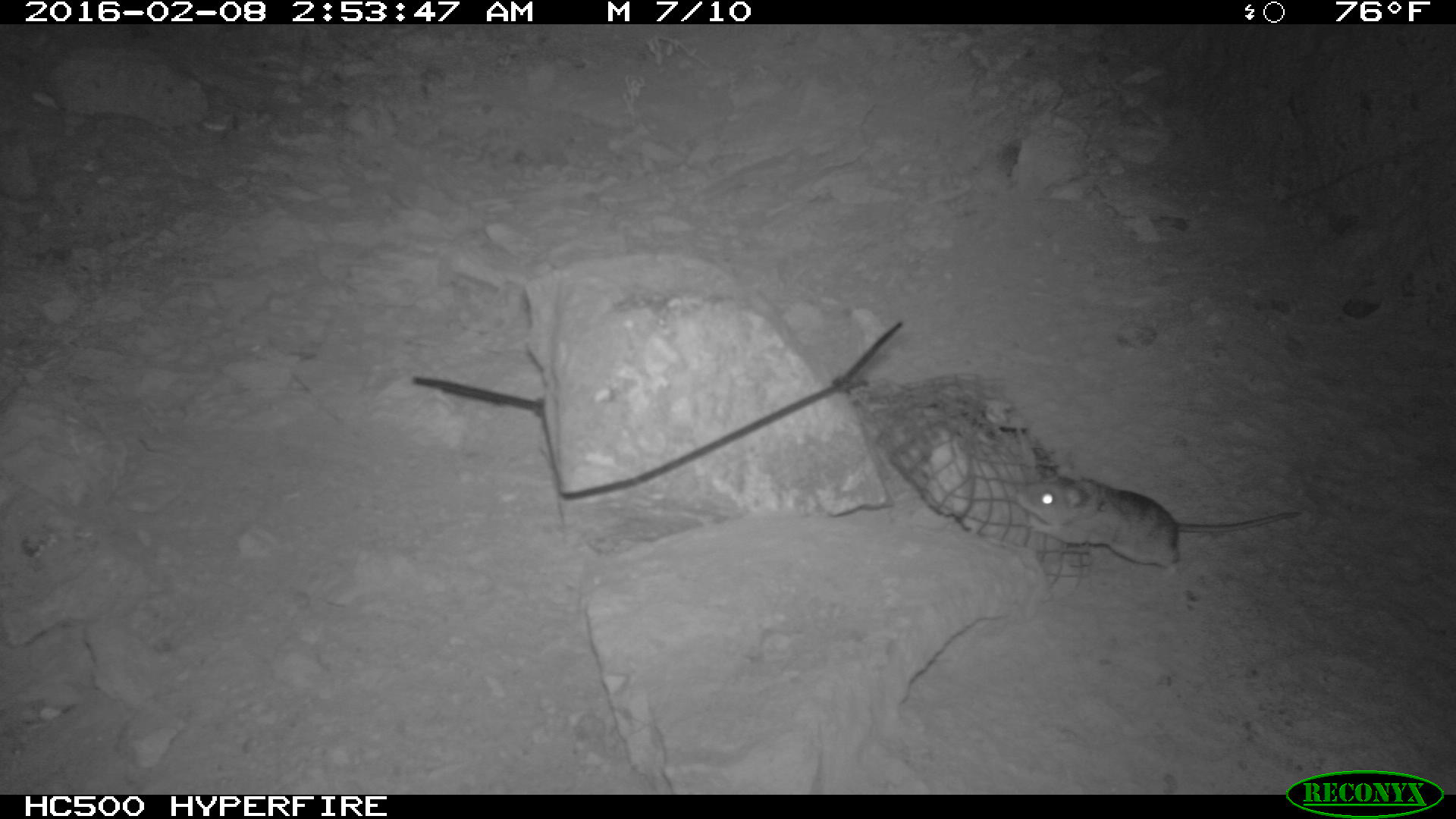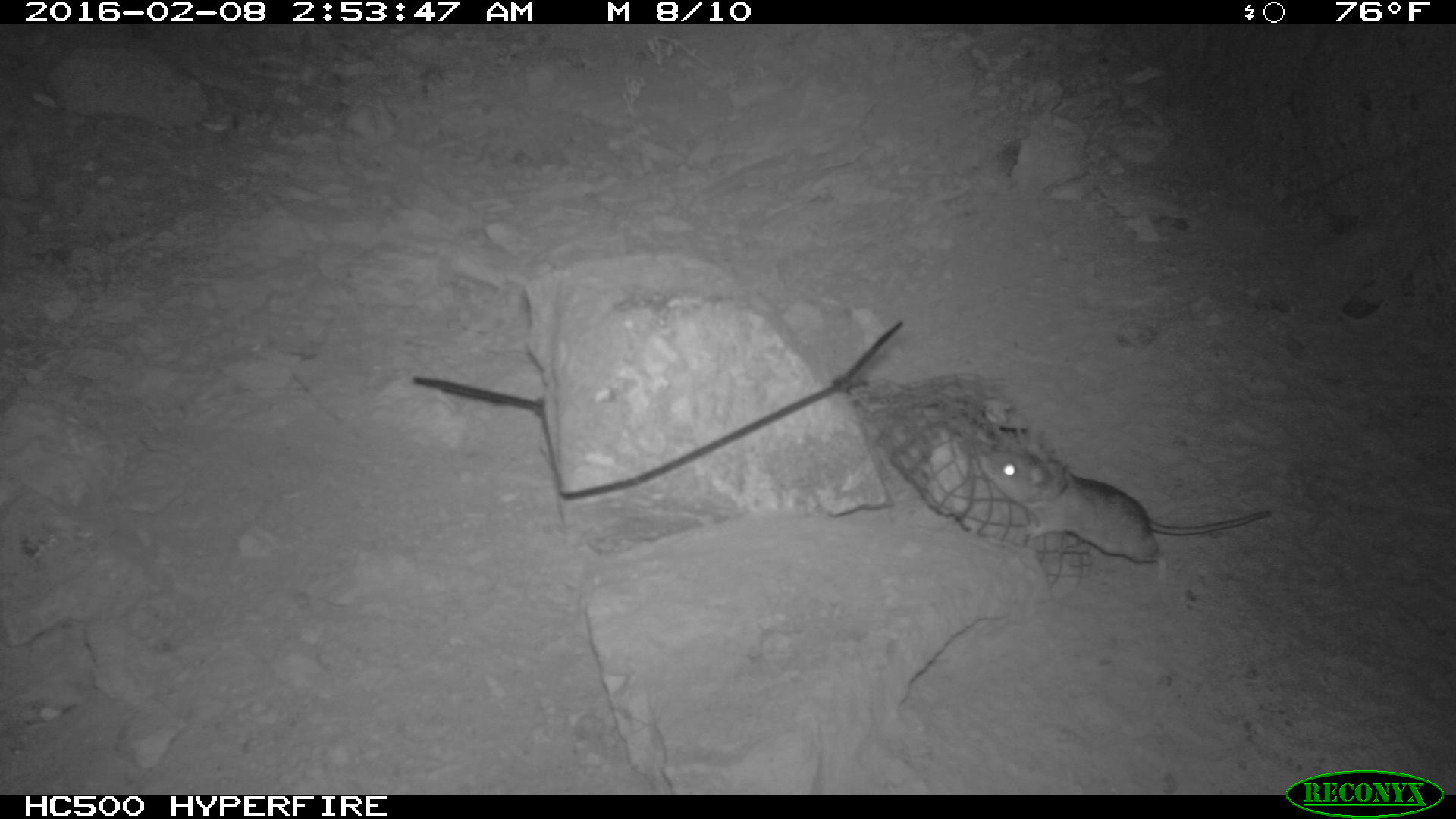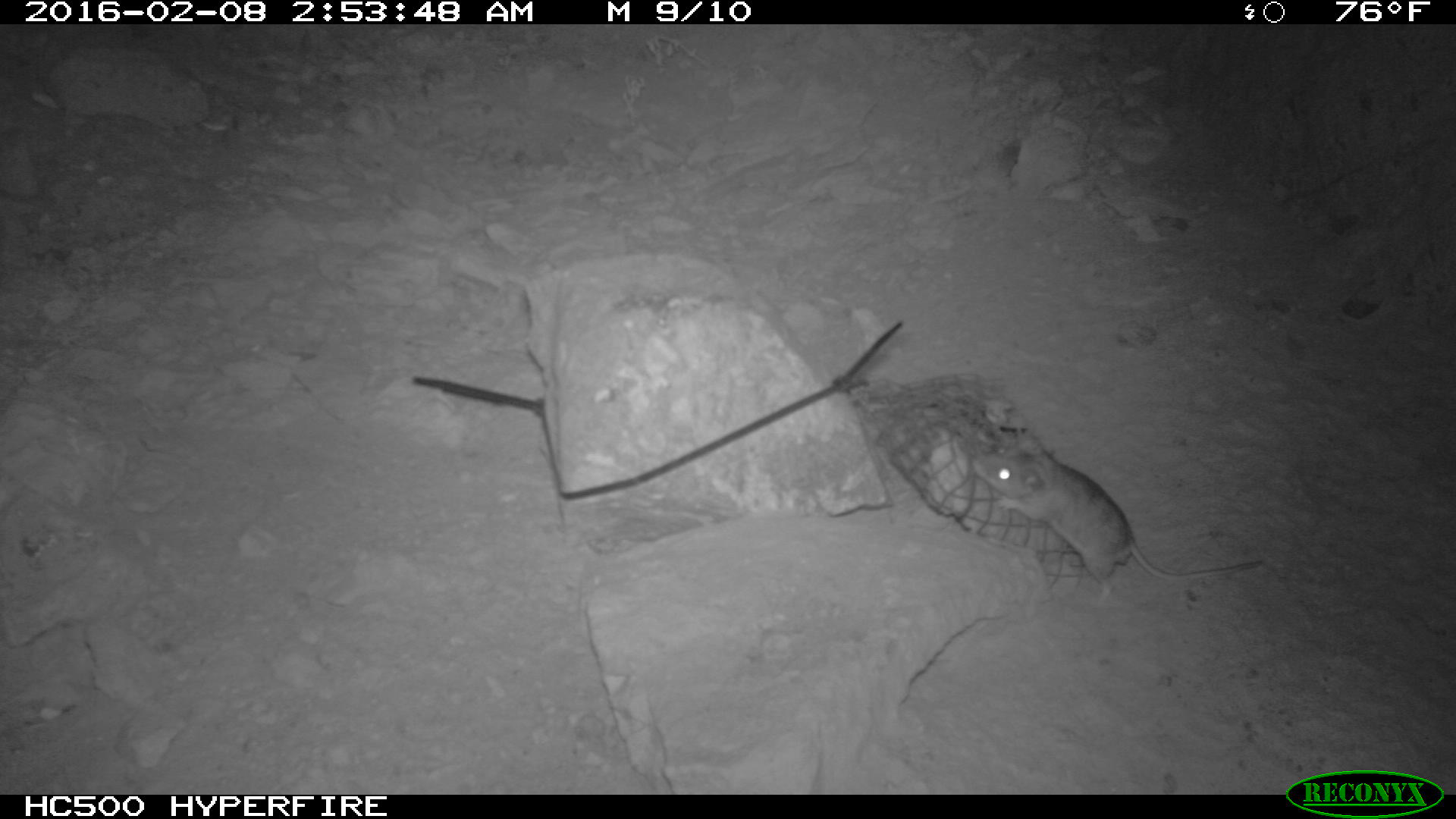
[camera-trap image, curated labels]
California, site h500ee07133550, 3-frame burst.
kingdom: Animalia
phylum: Chordata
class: Mammalia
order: Rodentia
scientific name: Rodentia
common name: rodent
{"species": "rodent (Rodentia)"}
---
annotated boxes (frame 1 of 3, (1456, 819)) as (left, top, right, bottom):
rodent: (1017, 462, 1302, 592)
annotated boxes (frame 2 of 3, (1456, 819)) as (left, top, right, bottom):
rodent: (978, 442, 1272, 585)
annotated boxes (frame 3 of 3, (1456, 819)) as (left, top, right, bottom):
rodent: (969, 446, 1260, 598)